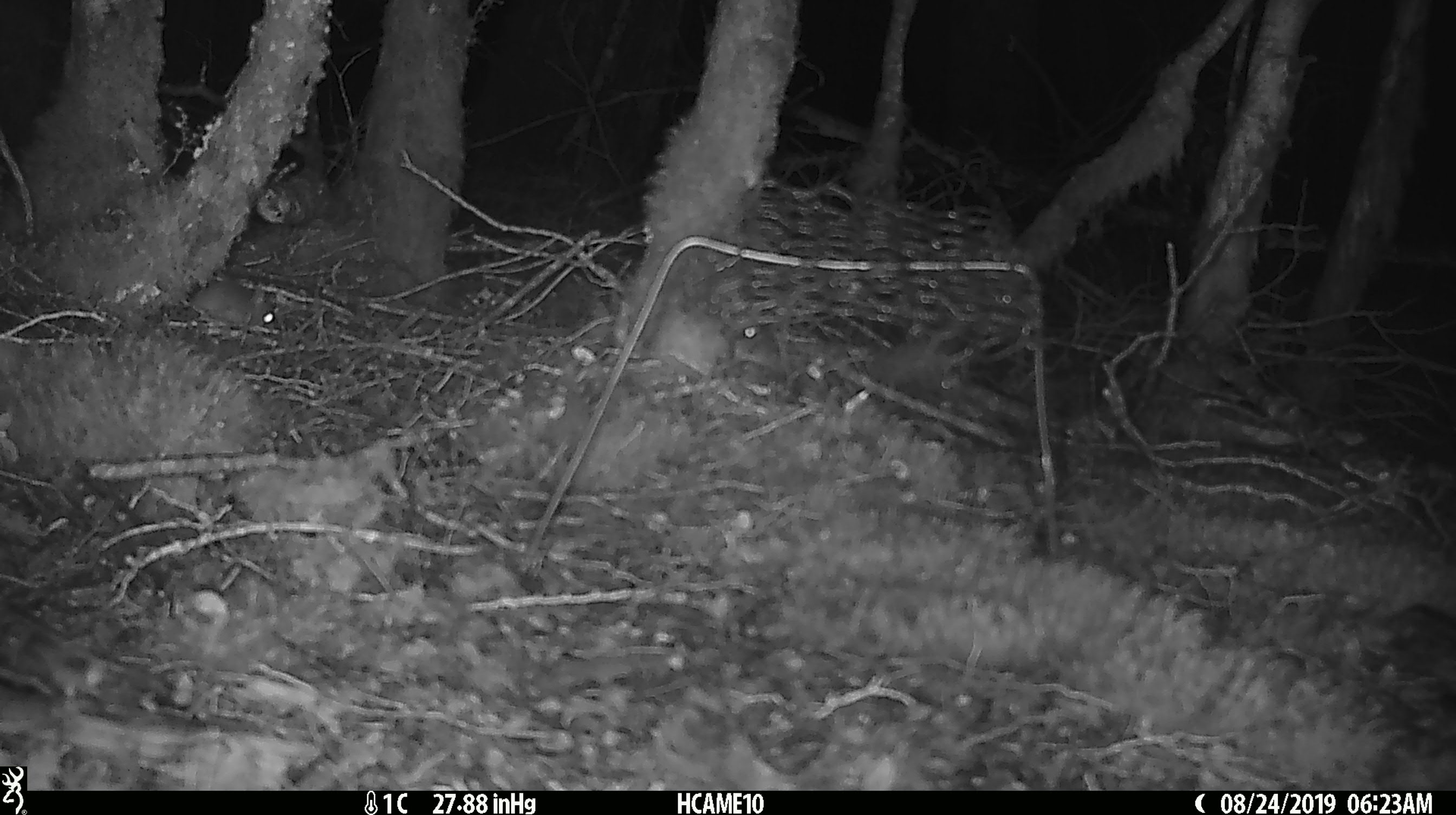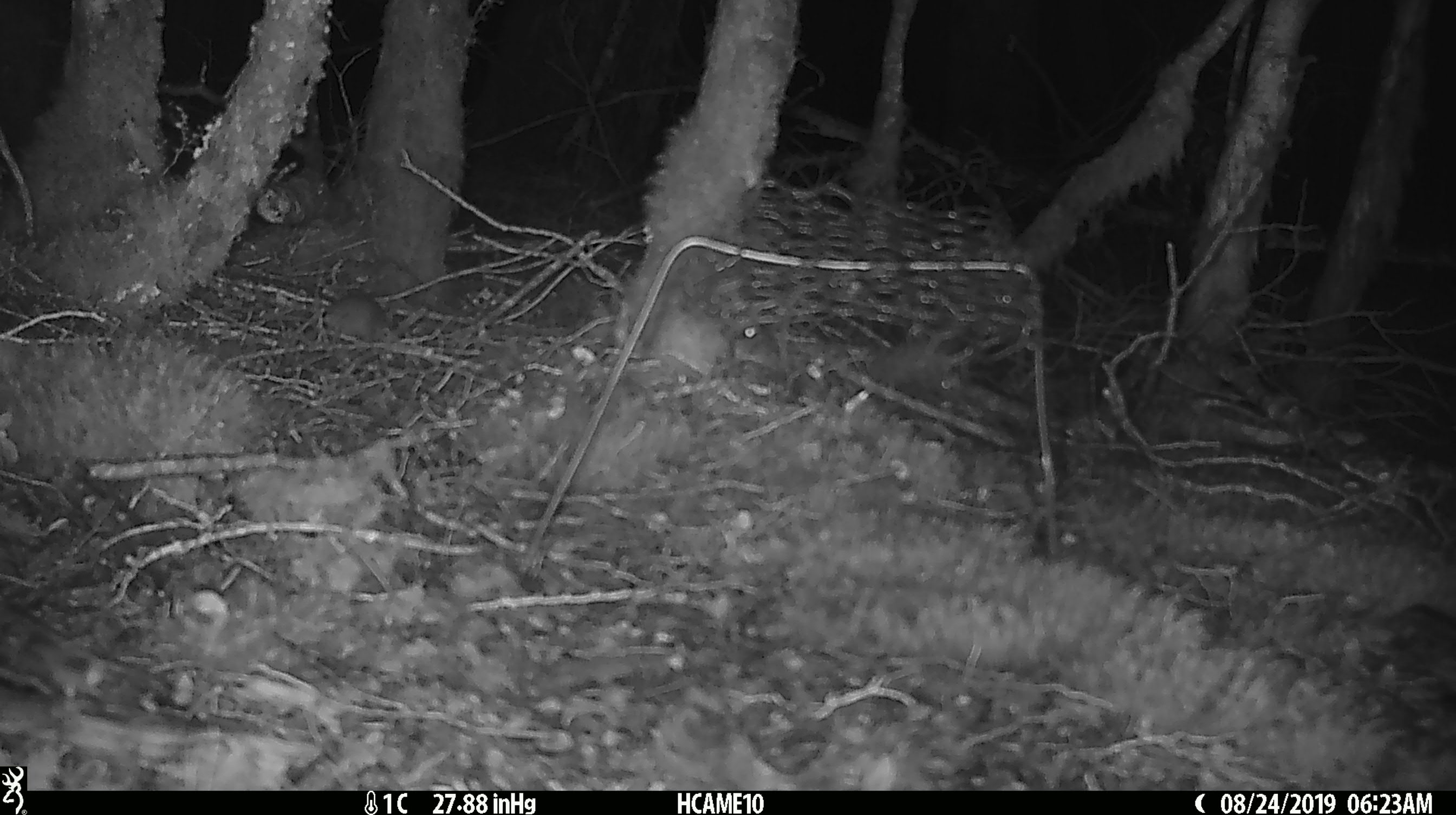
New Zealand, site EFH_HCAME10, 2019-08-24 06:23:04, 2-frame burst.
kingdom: Animalia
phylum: Chordata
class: Mammalia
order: Rodentia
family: Muridae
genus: Mus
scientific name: Mus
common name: mouse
Mouse (Mus).